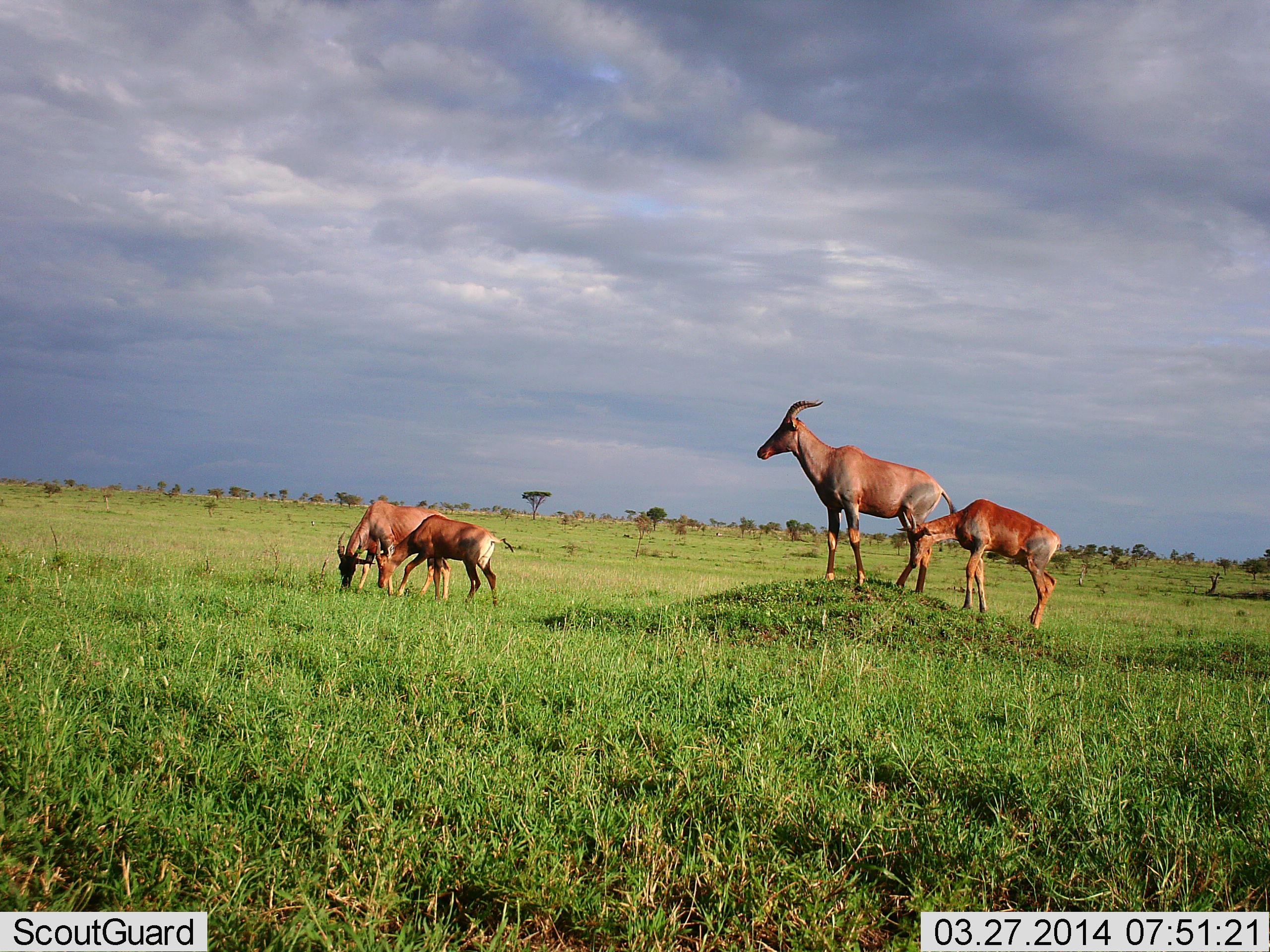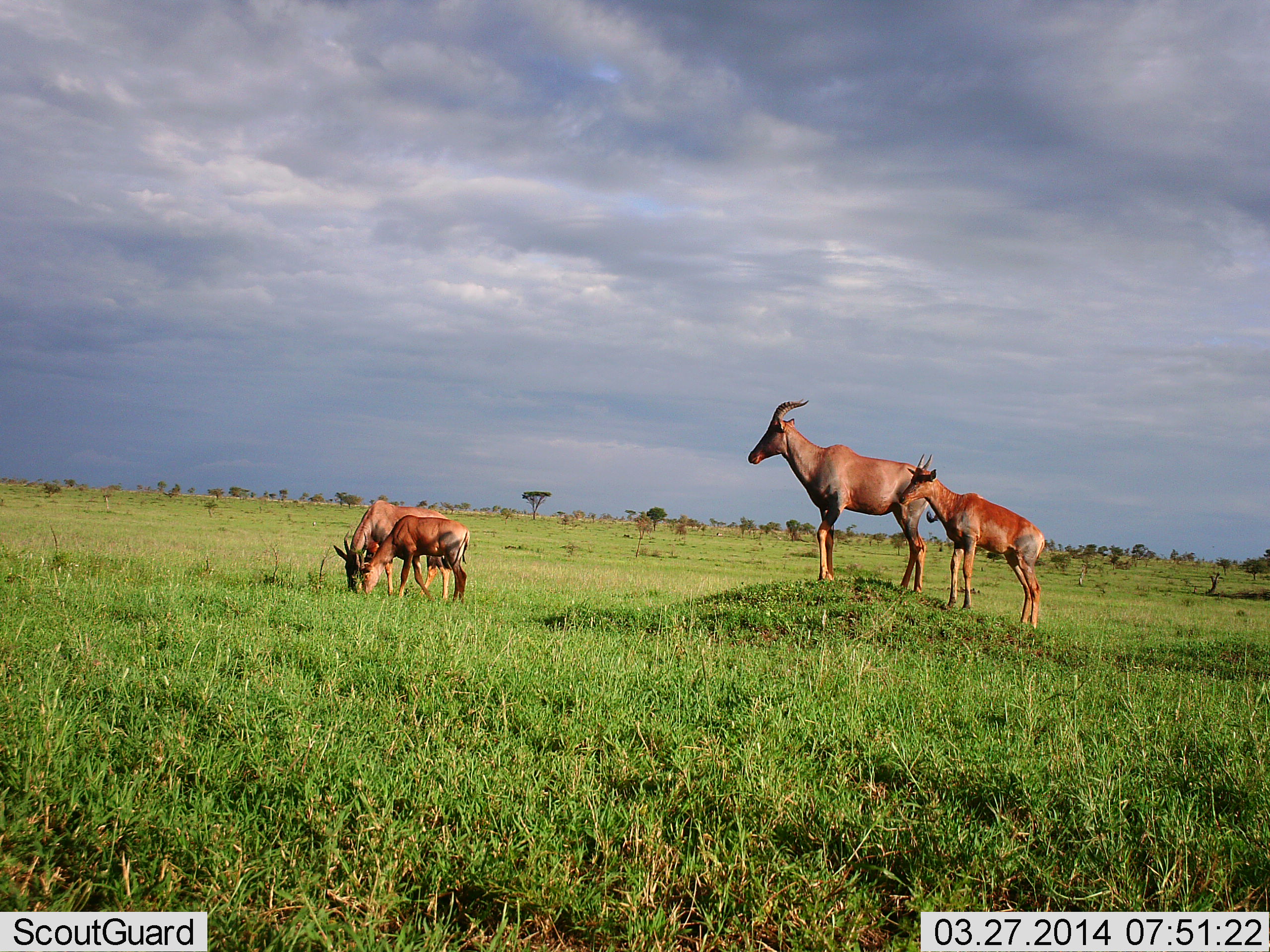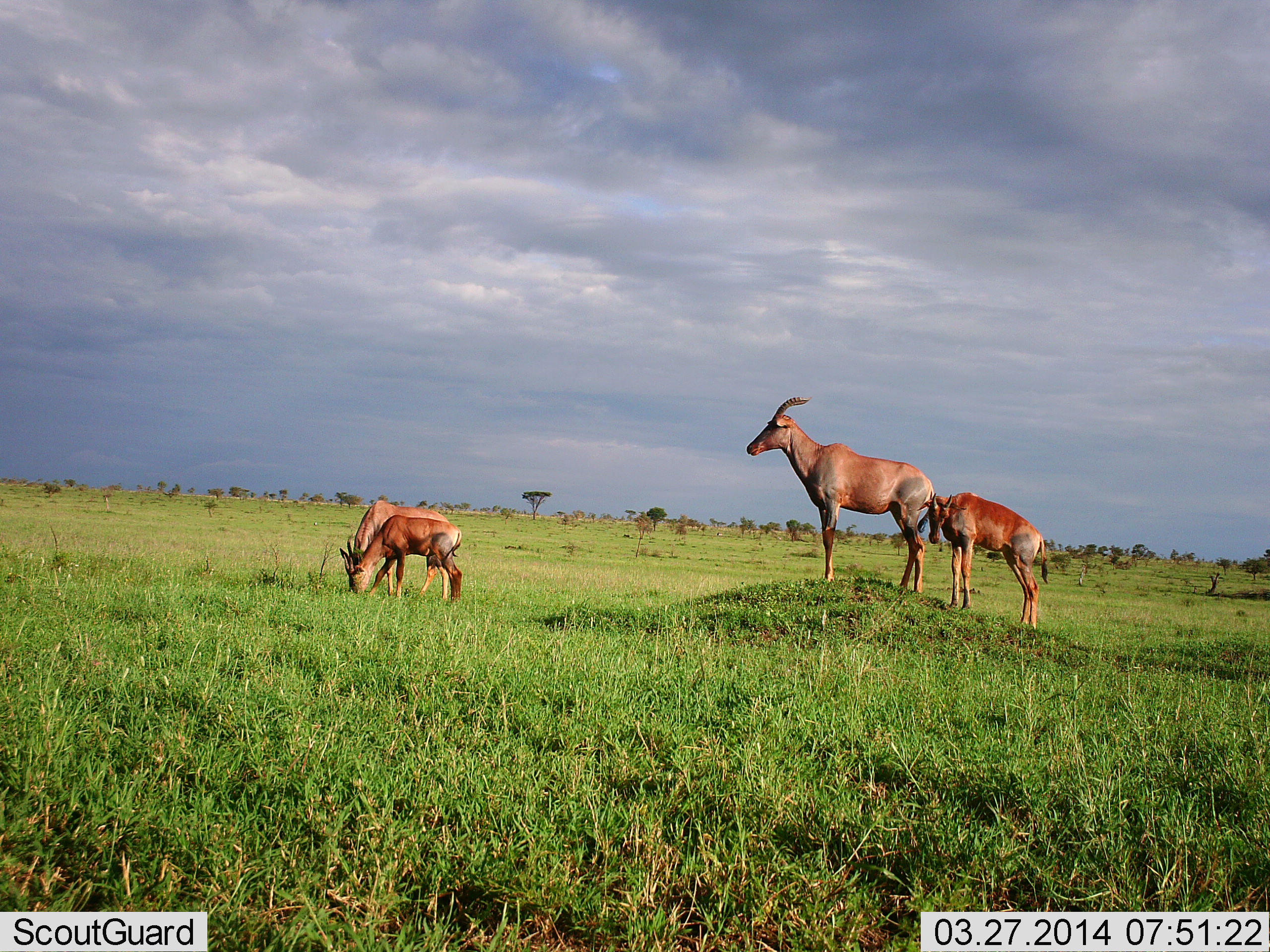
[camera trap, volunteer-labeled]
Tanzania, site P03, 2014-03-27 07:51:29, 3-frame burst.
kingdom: Animalia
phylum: Chordata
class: Mammalia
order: Artiodactyla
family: Bovidae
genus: Damaliscus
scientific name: Damaliscus lunatus jimela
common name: topi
Topi (Damaliscus lunatus jimela), count 4. Behavior (volunteer vote fractions): standing 80%, resting 10%, moving 10%, interacting 0%. Young present (vote fraction): 70%. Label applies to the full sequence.